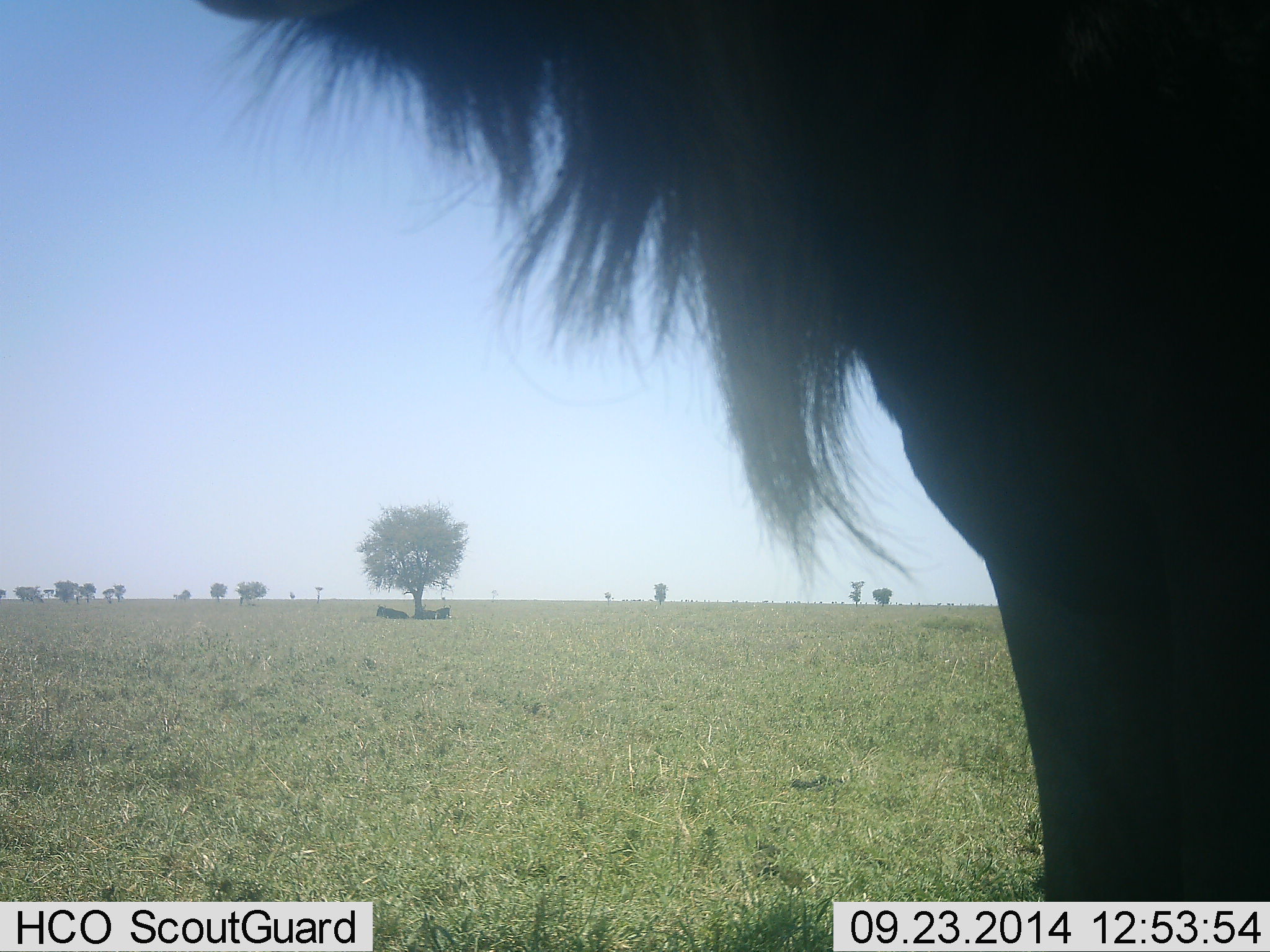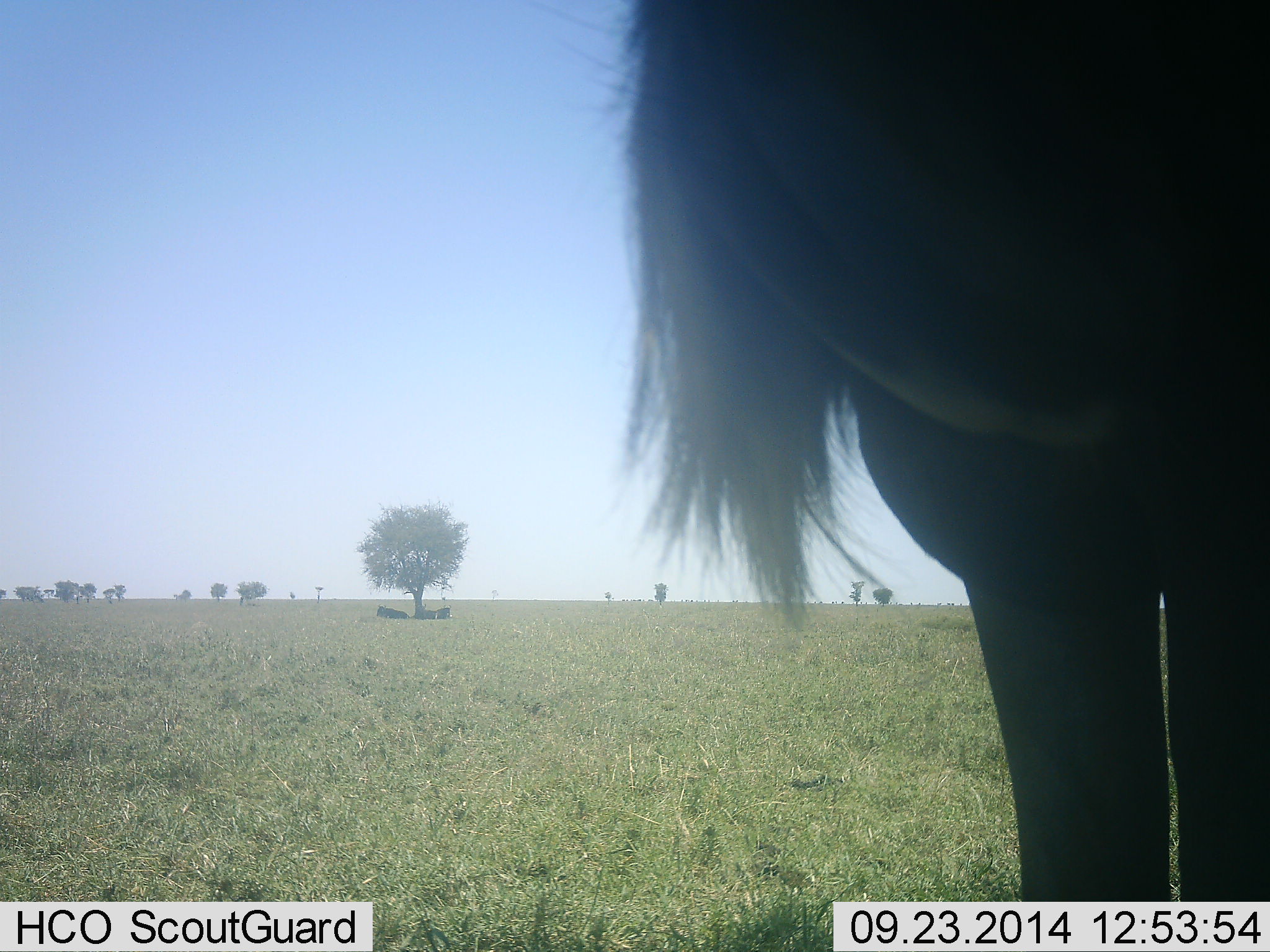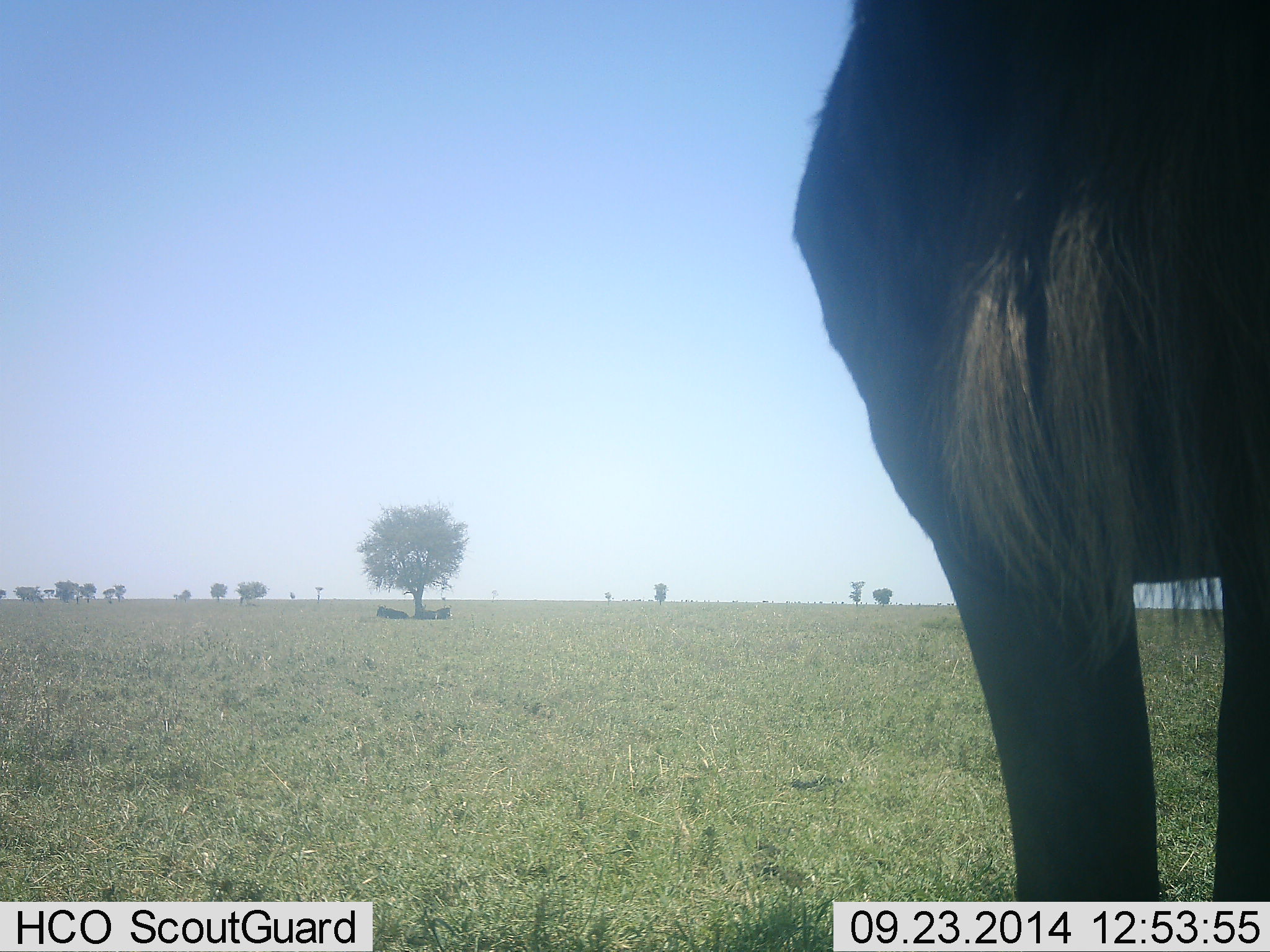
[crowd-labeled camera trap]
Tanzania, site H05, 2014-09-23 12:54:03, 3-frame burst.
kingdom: Animalia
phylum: Chordata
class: Mammalia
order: Artiodactyla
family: Bovidae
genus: Connochaetes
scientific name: Connochaetes taurinus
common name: blue wildebeest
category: wildebeest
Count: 3.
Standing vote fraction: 90%.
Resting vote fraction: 50%.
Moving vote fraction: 0%.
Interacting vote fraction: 0%.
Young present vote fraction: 0%.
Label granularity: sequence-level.